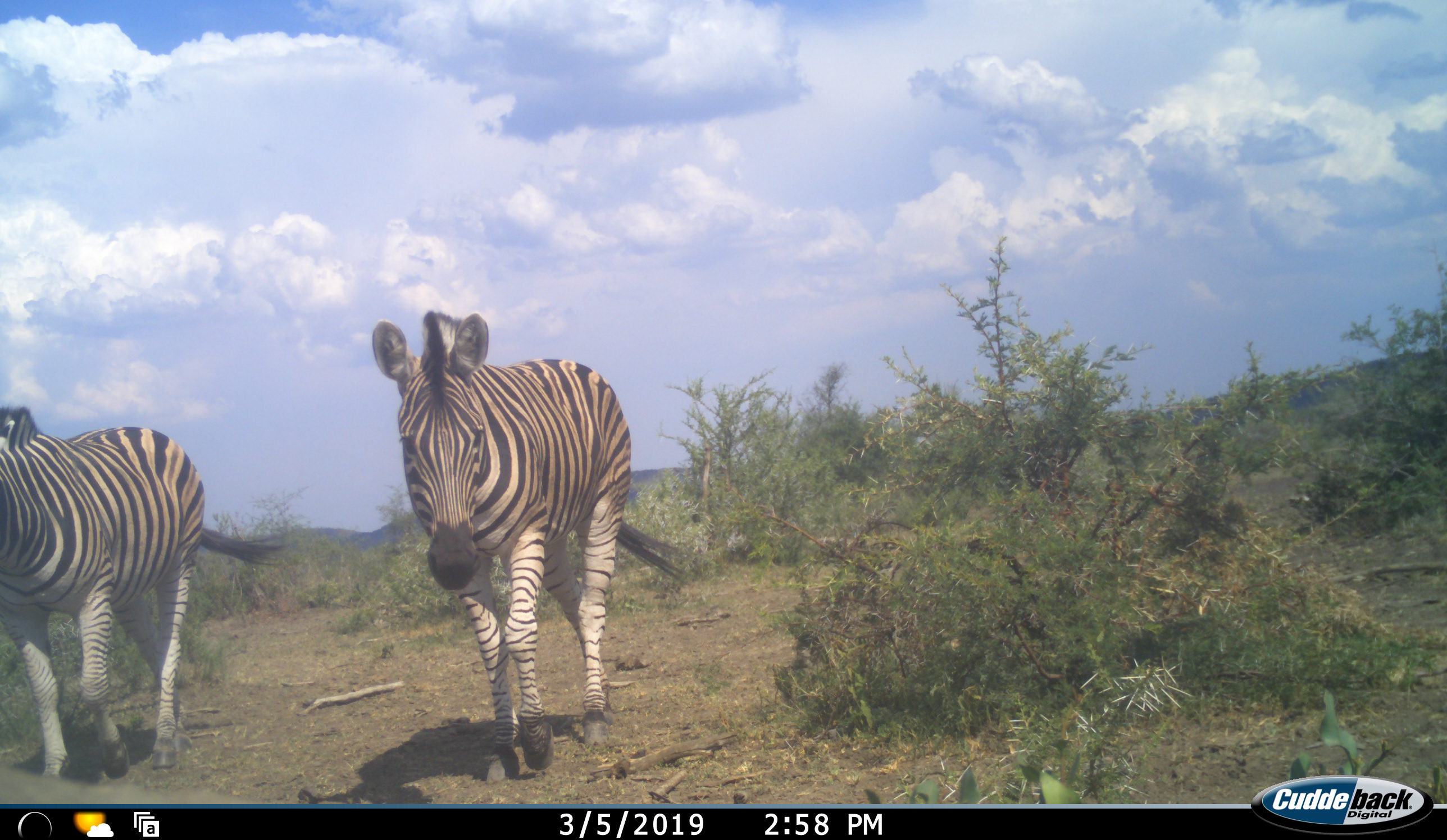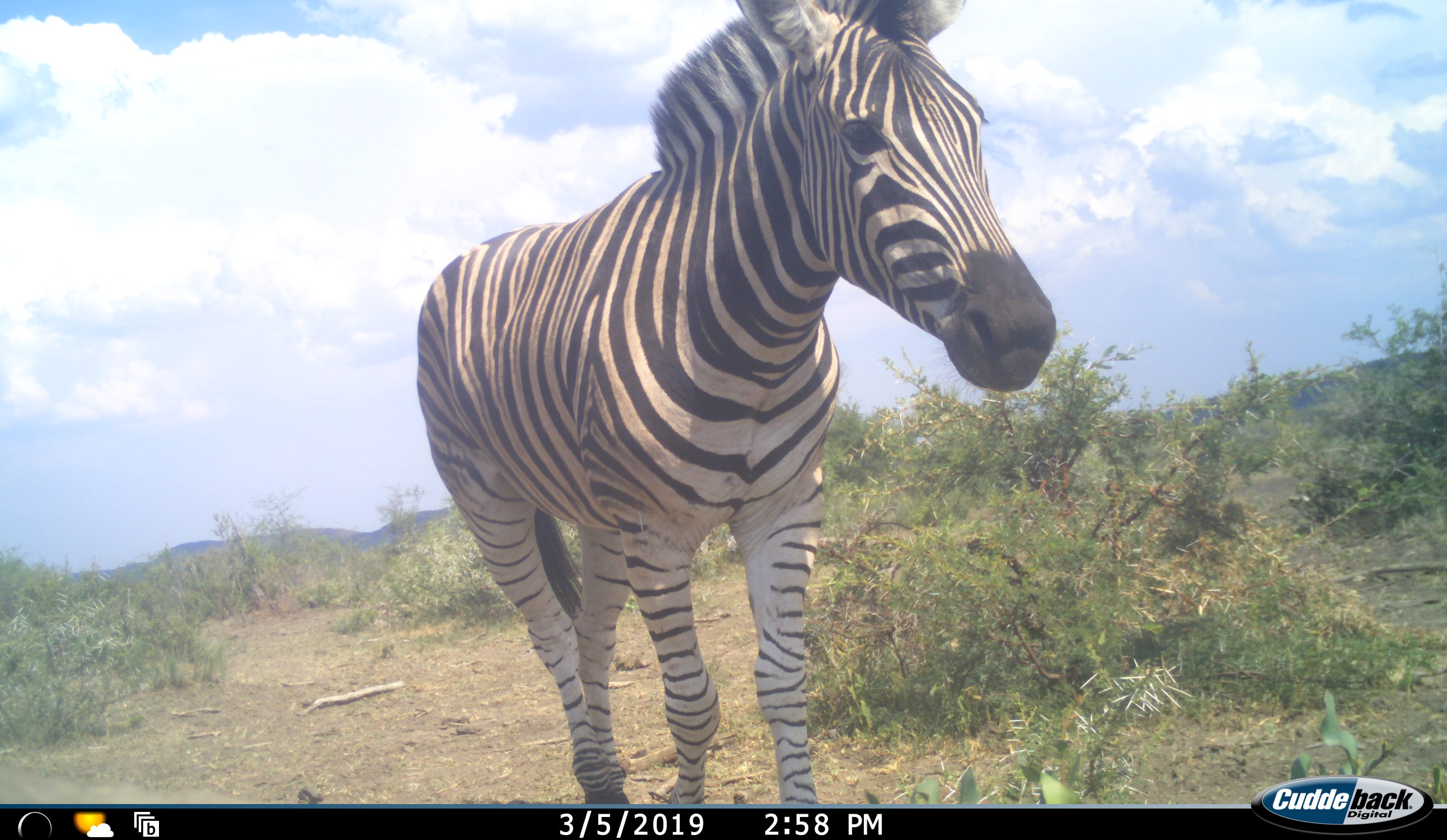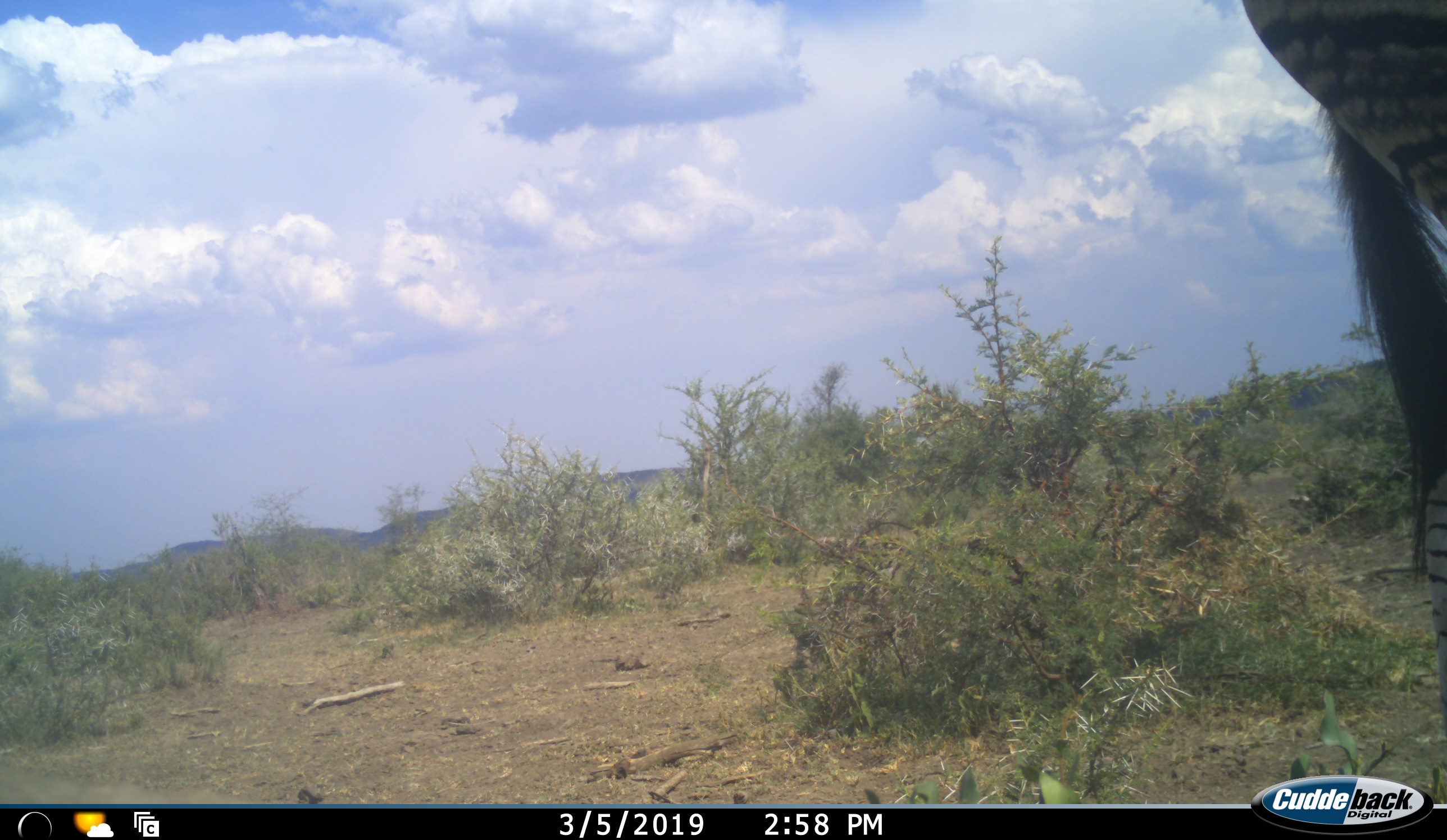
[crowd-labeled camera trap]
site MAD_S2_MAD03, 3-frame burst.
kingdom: Animalia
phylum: Chordata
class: Mammalia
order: Perissodactyla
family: Equidae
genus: Equus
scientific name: Equus quagga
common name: plains zebra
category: zebraplains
Zebraplains (plains zebra) (Equus quagga), count 2. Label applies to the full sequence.